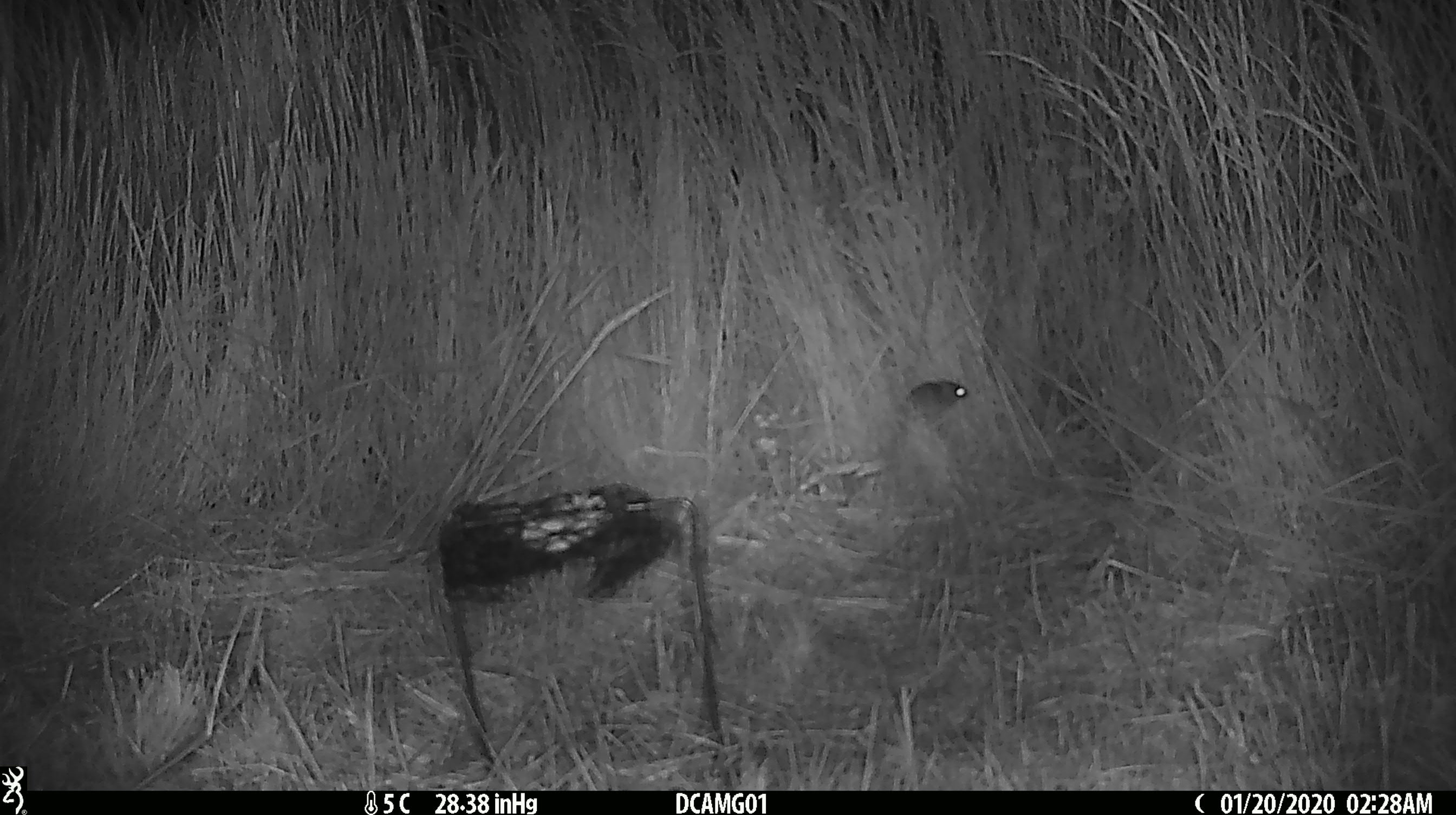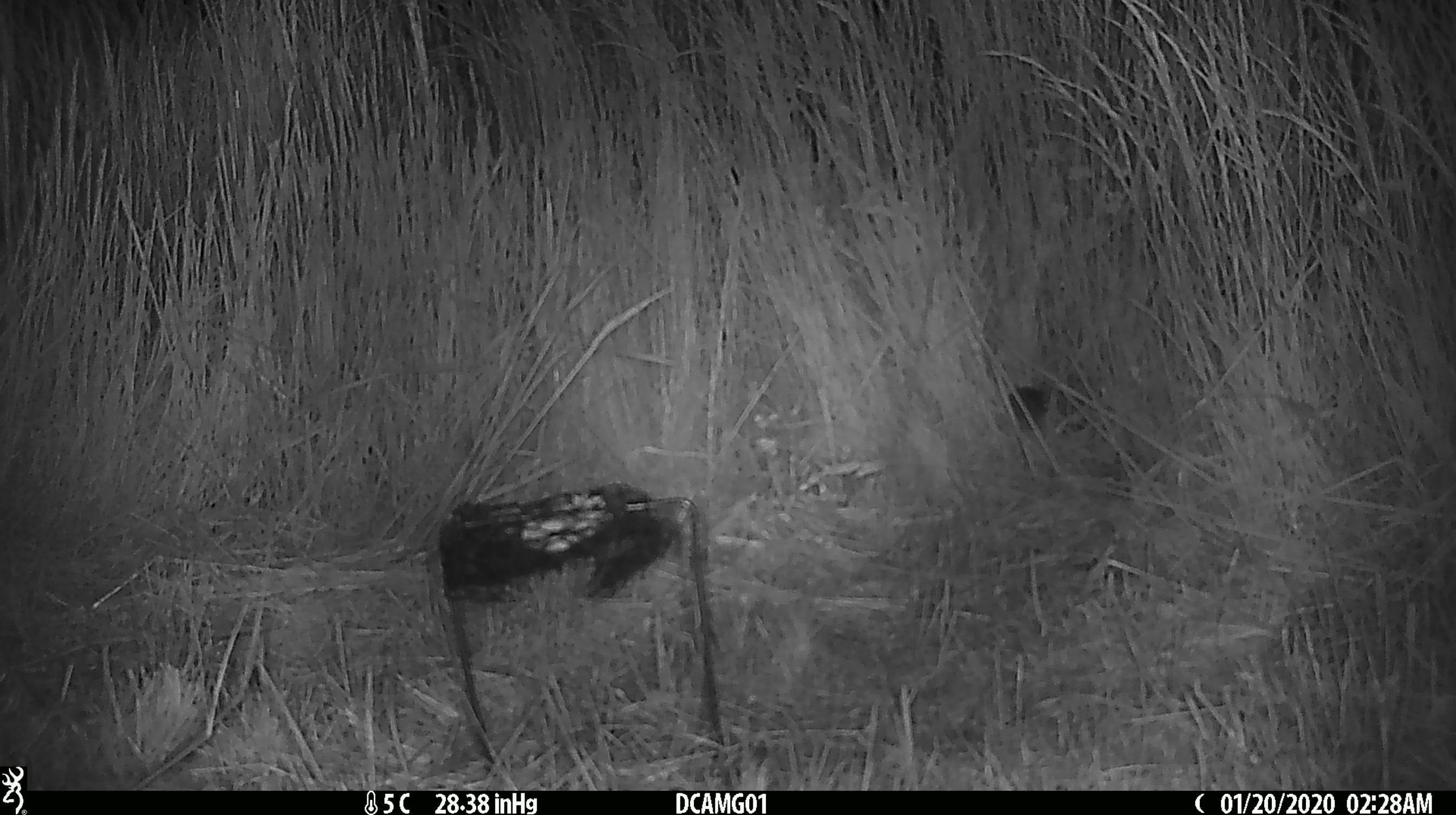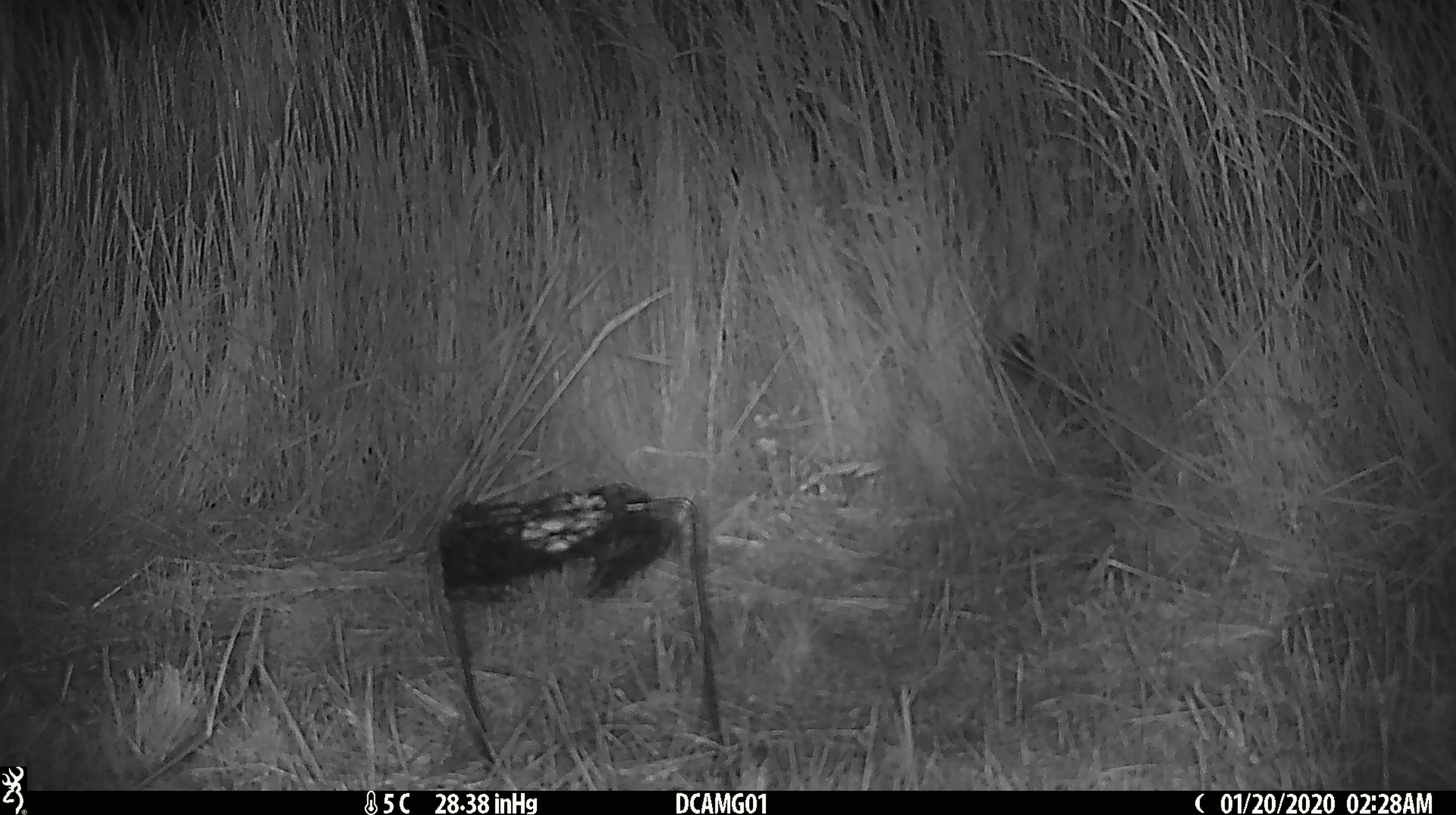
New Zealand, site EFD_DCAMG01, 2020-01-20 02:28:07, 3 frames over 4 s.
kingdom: Animalia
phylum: Chordata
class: Mammalia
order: Rodentia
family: Muridae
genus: Mus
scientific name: Mus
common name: mouse